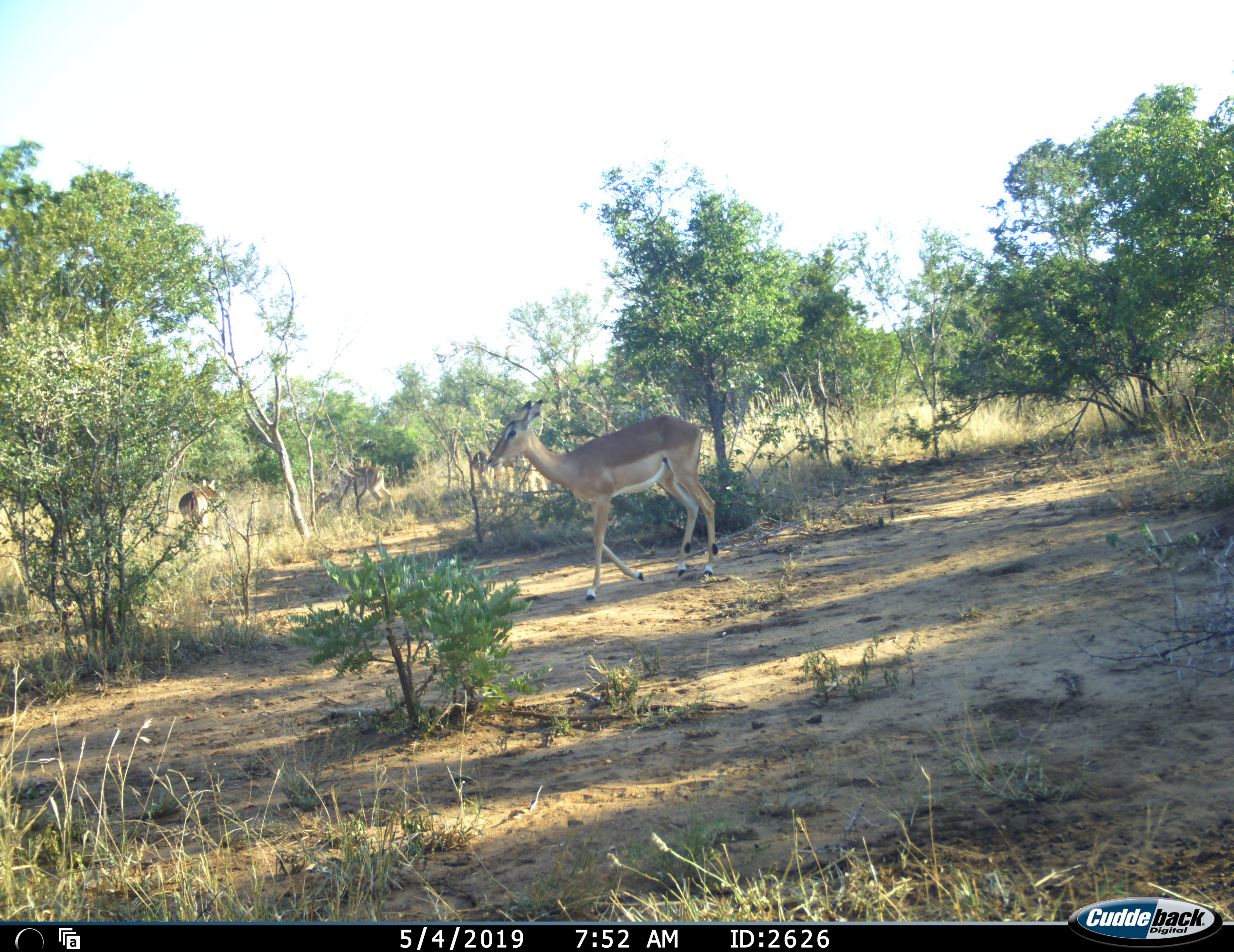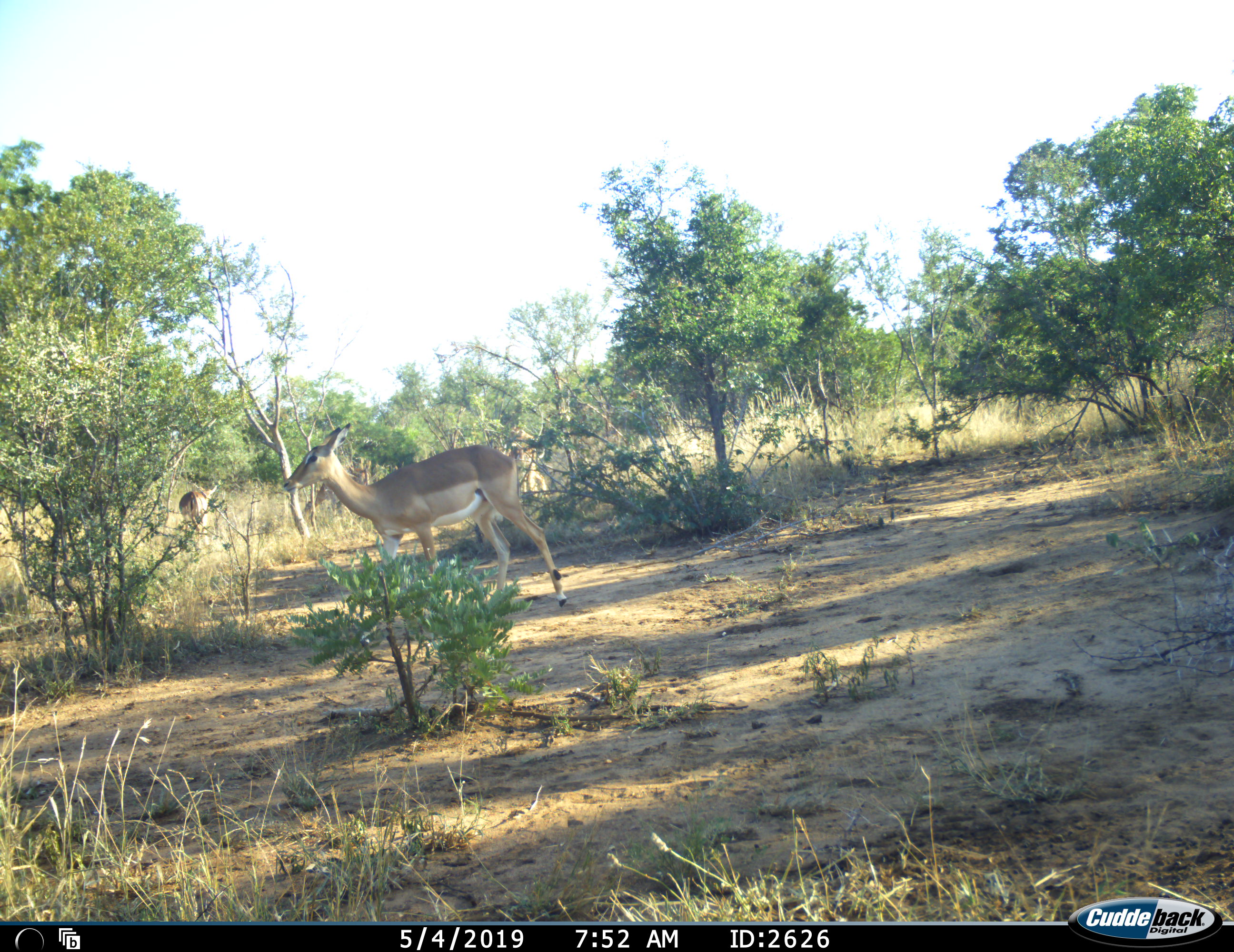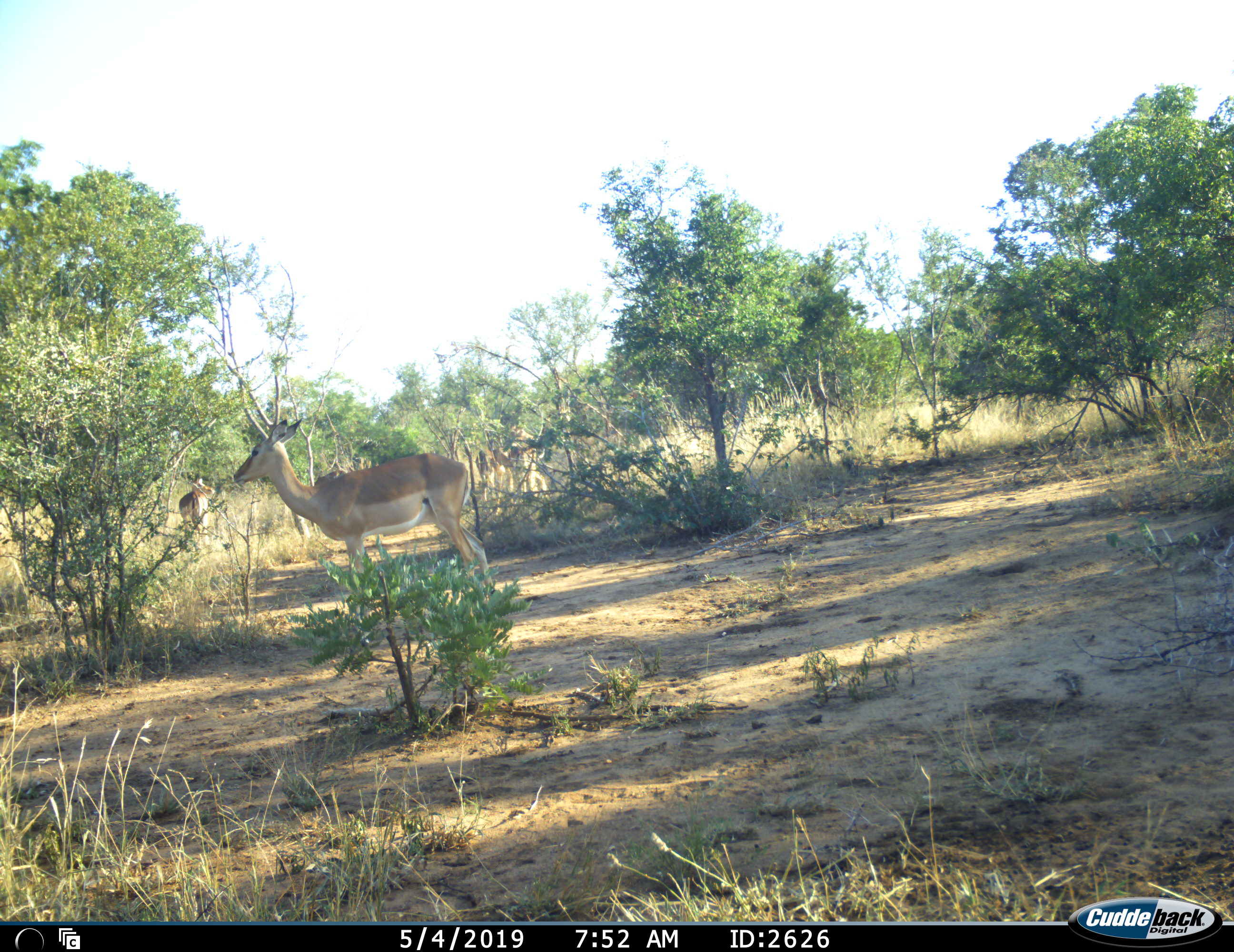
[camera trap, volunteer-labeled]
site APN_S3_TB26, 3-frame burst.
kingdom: Animalia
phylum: Chordata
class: Mammalia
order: Artiodactyla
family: Bovidae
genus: Aepyceros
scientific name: Aepyceros melampus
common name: impala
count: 3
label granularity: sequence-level